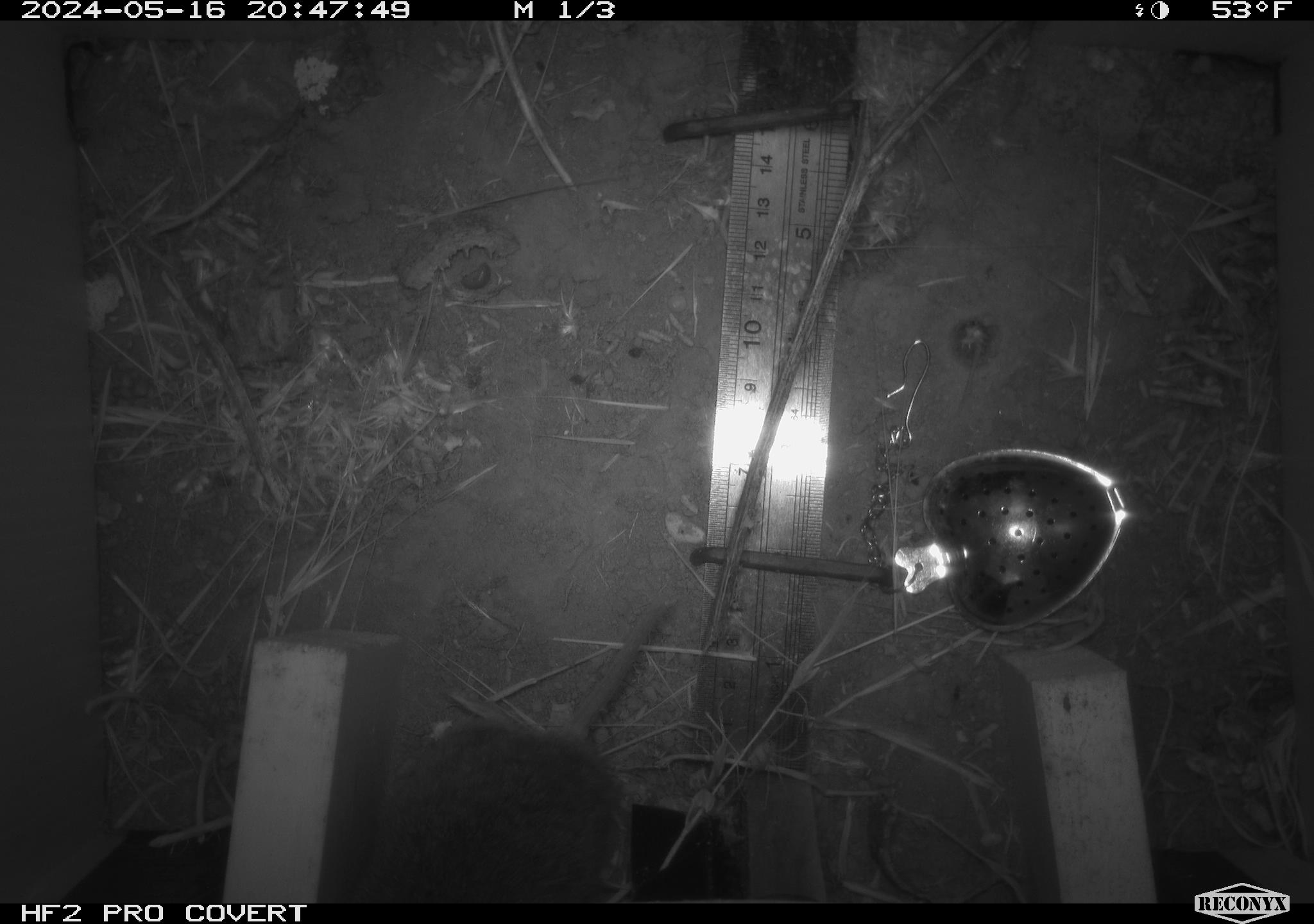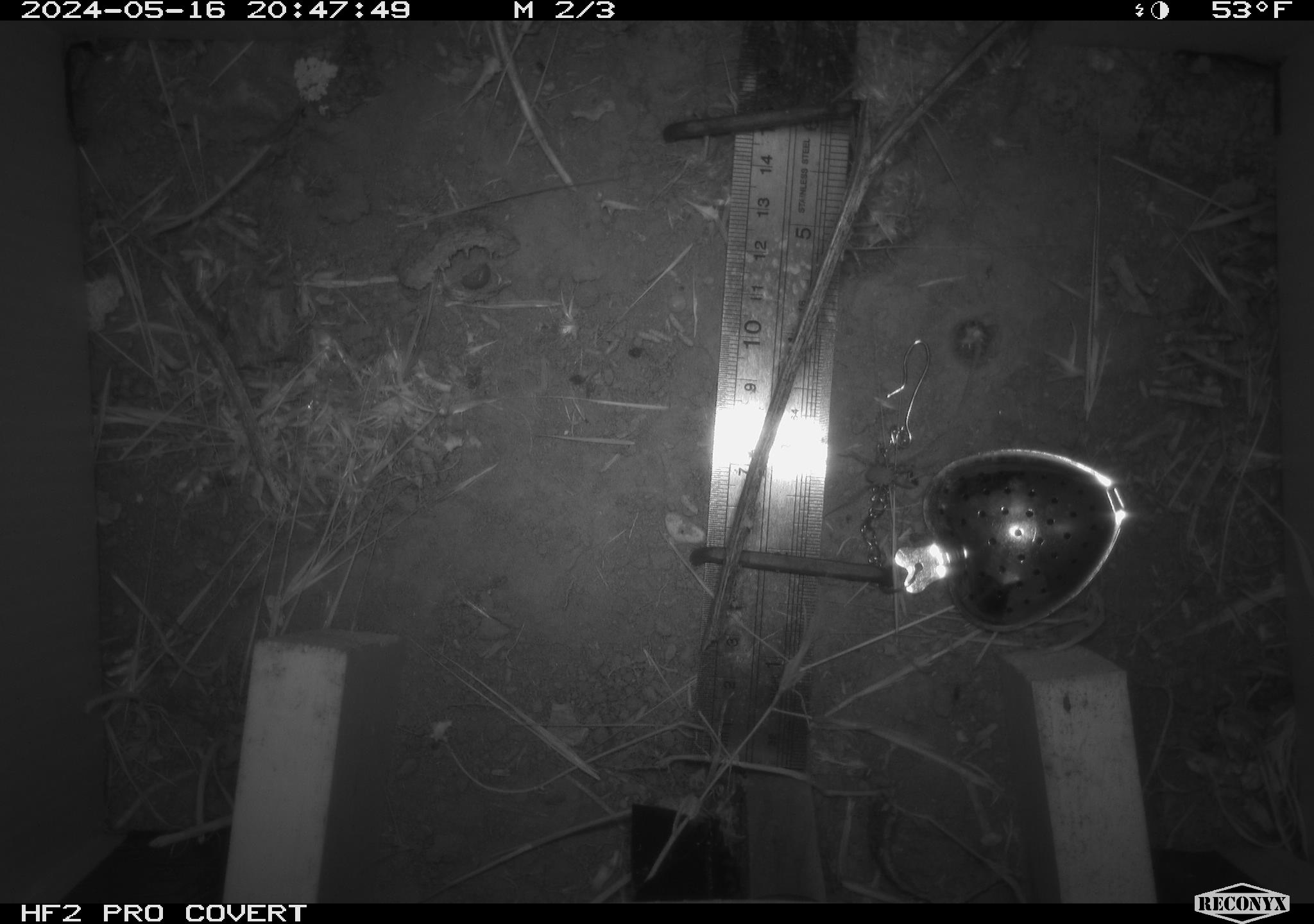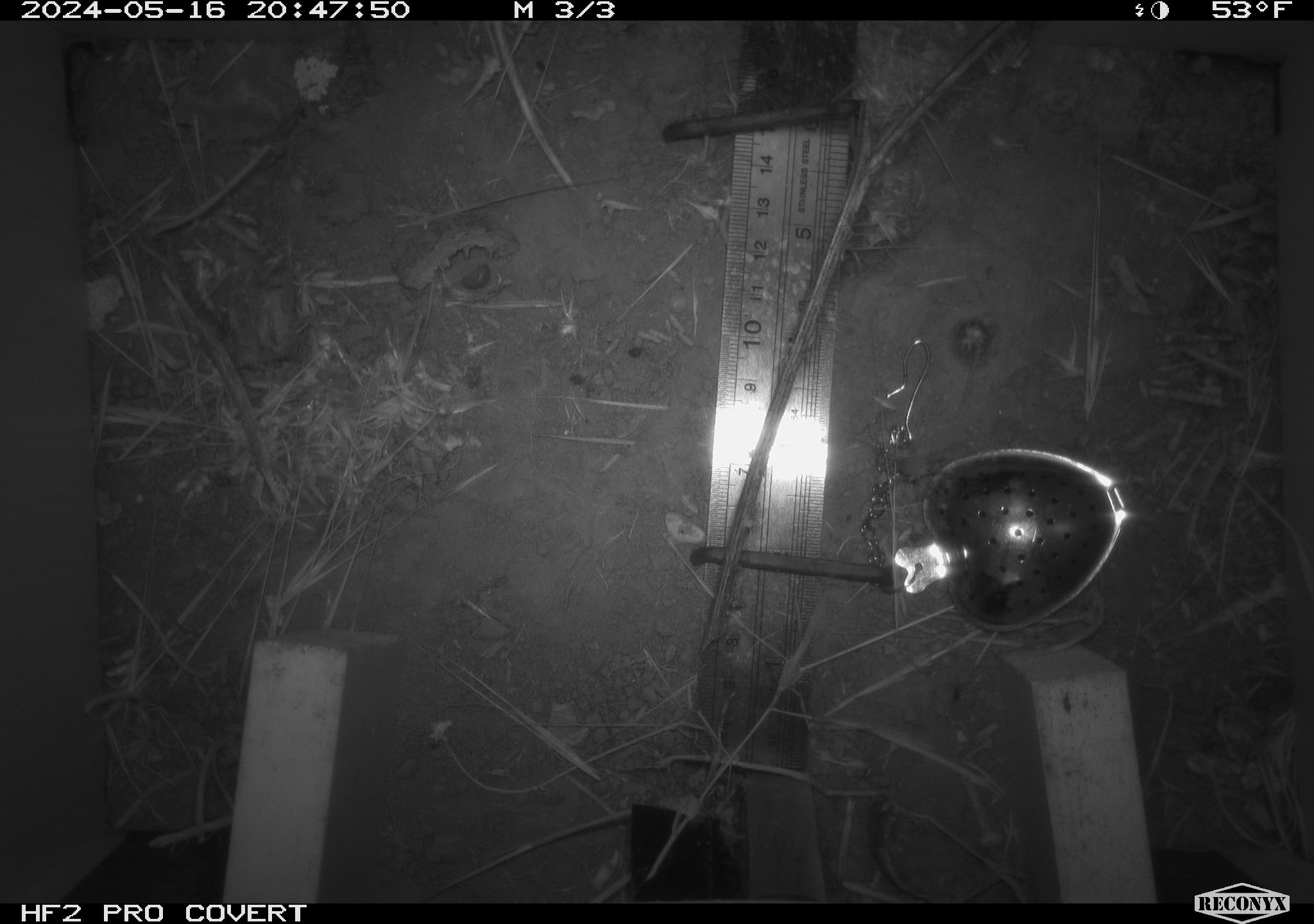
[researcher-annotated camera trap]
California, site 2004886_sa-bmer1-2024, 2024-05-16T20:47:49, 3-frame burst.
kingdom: Animalia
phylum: Chordata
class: Mammalia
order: Rodentia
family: Cricetidae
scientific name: Arvicolinae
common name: voles, lemmings, and muskrats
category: arvicolinae subfamily